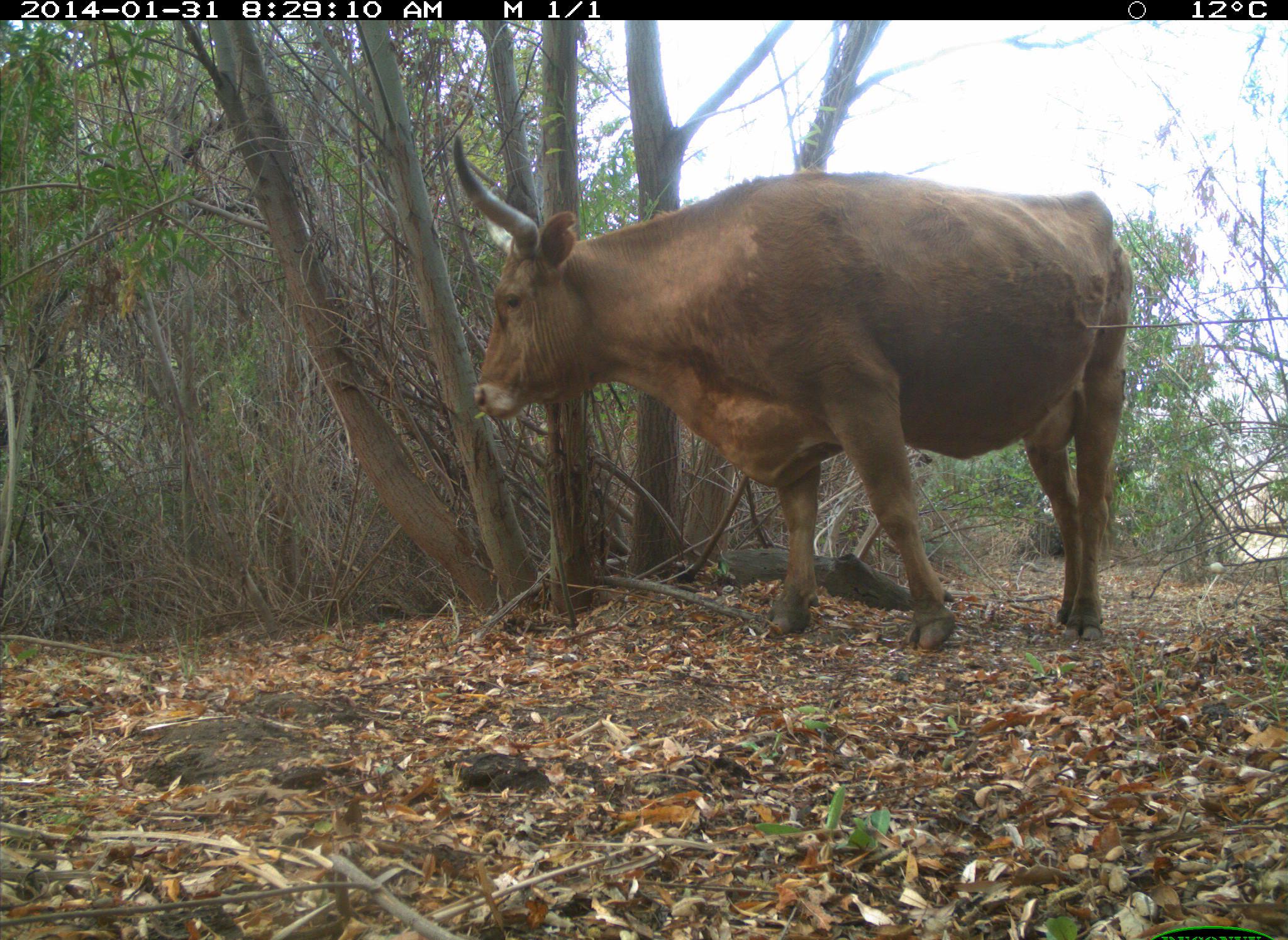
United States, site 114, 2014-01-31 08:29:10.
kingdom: Animalia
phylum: Chordata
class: Mammalia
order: Artiodactyla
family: Bovidae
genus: Bos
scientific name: Bos taurus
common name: cow